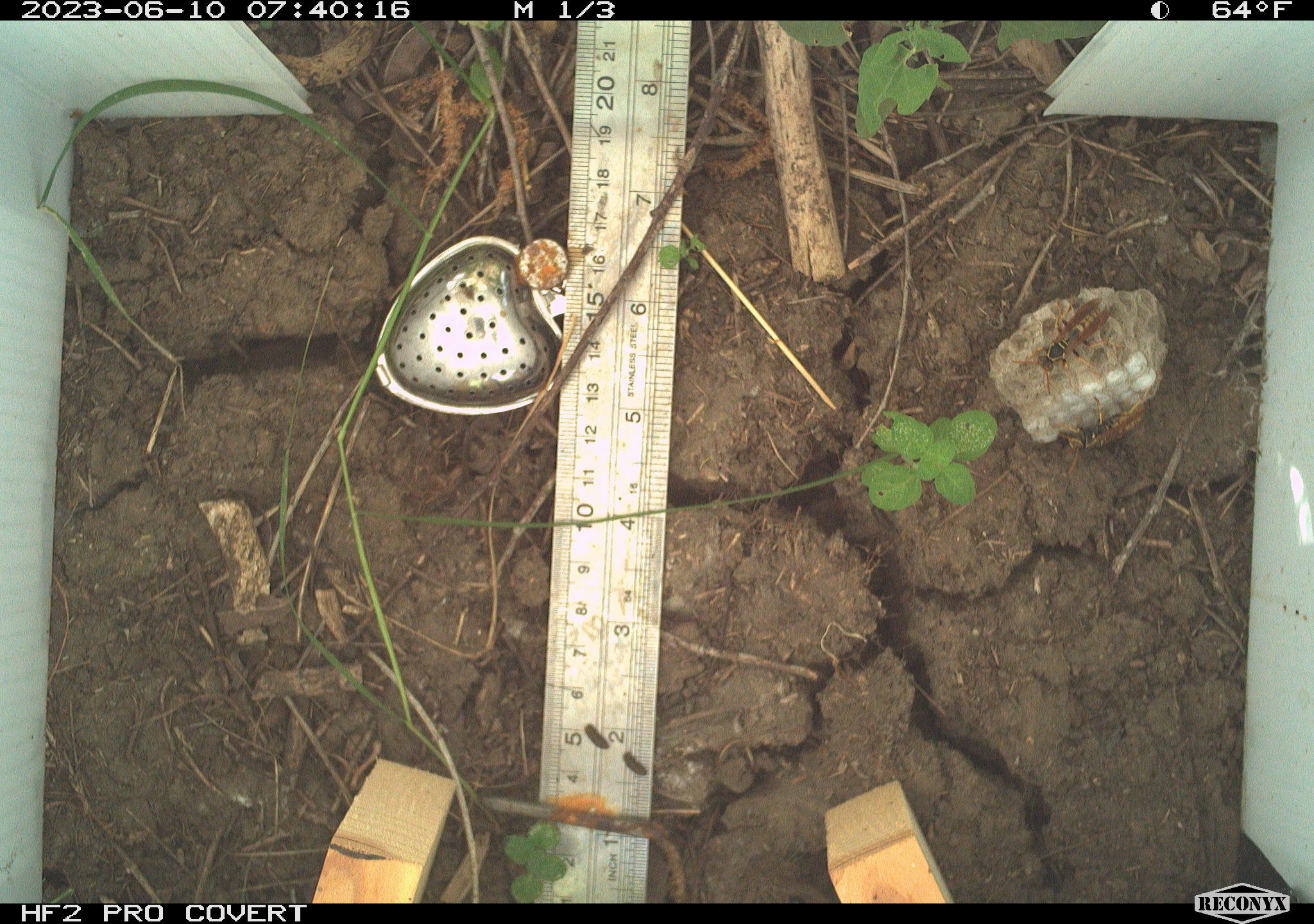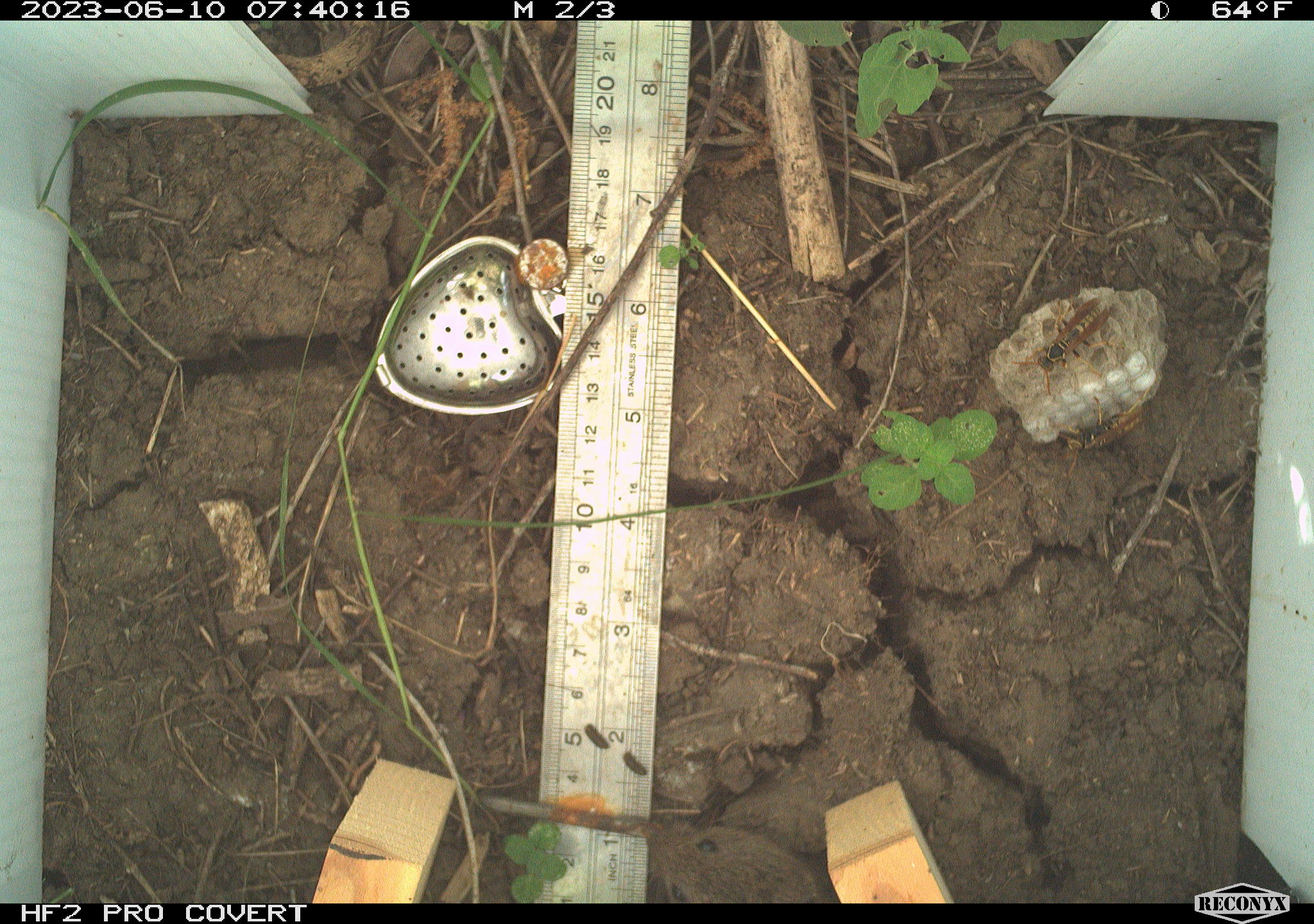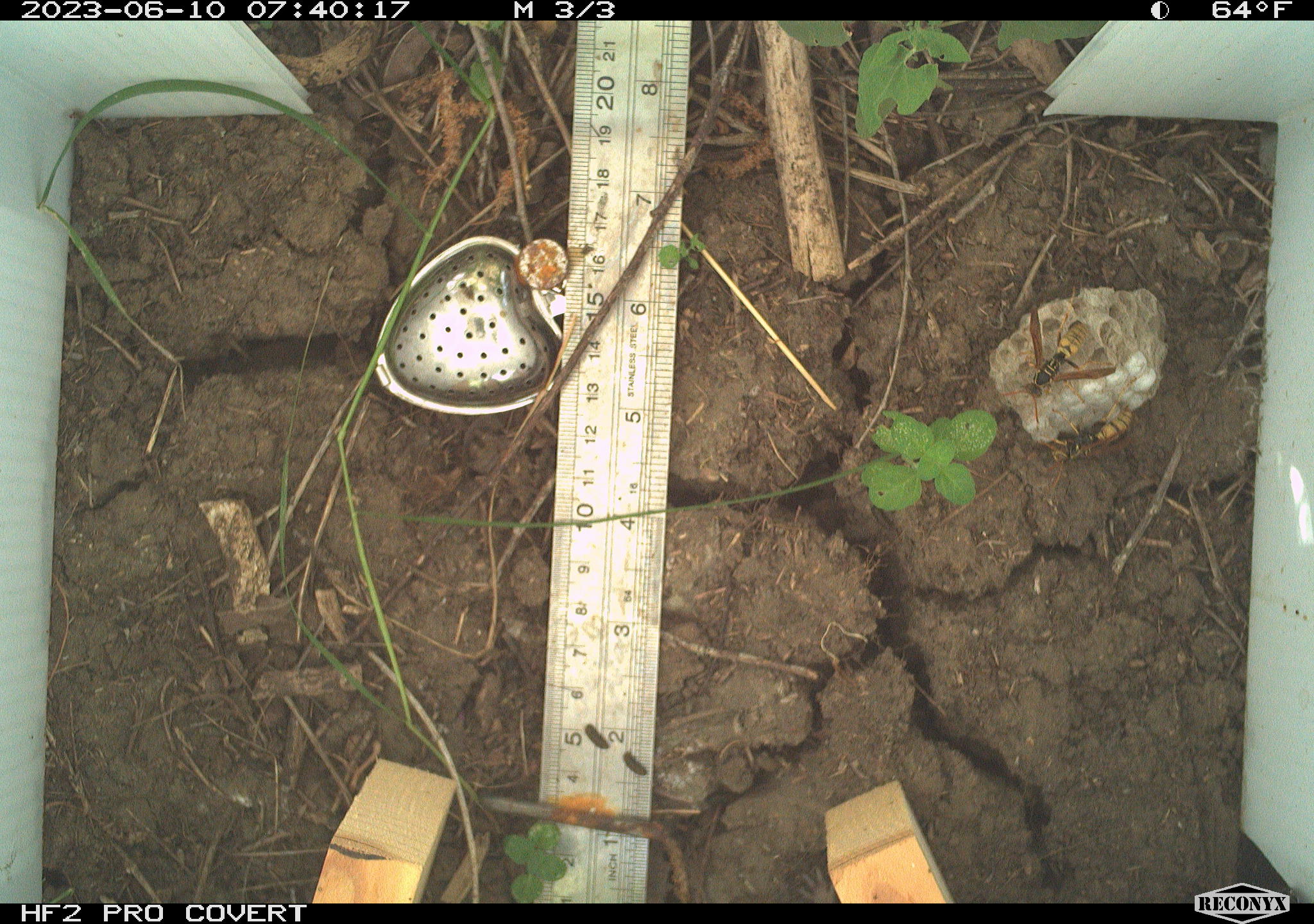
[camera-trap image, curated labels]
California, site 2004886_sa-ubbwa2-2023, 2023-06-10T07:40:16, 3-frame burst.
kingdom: Animalia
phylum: Chordata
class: Mammalia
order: Rodentia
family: Cricetidae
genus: Microtus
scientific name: Microtus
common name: meadow vole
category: microtus species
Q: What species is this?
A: Microtus species (meadow vole) (Microtus).